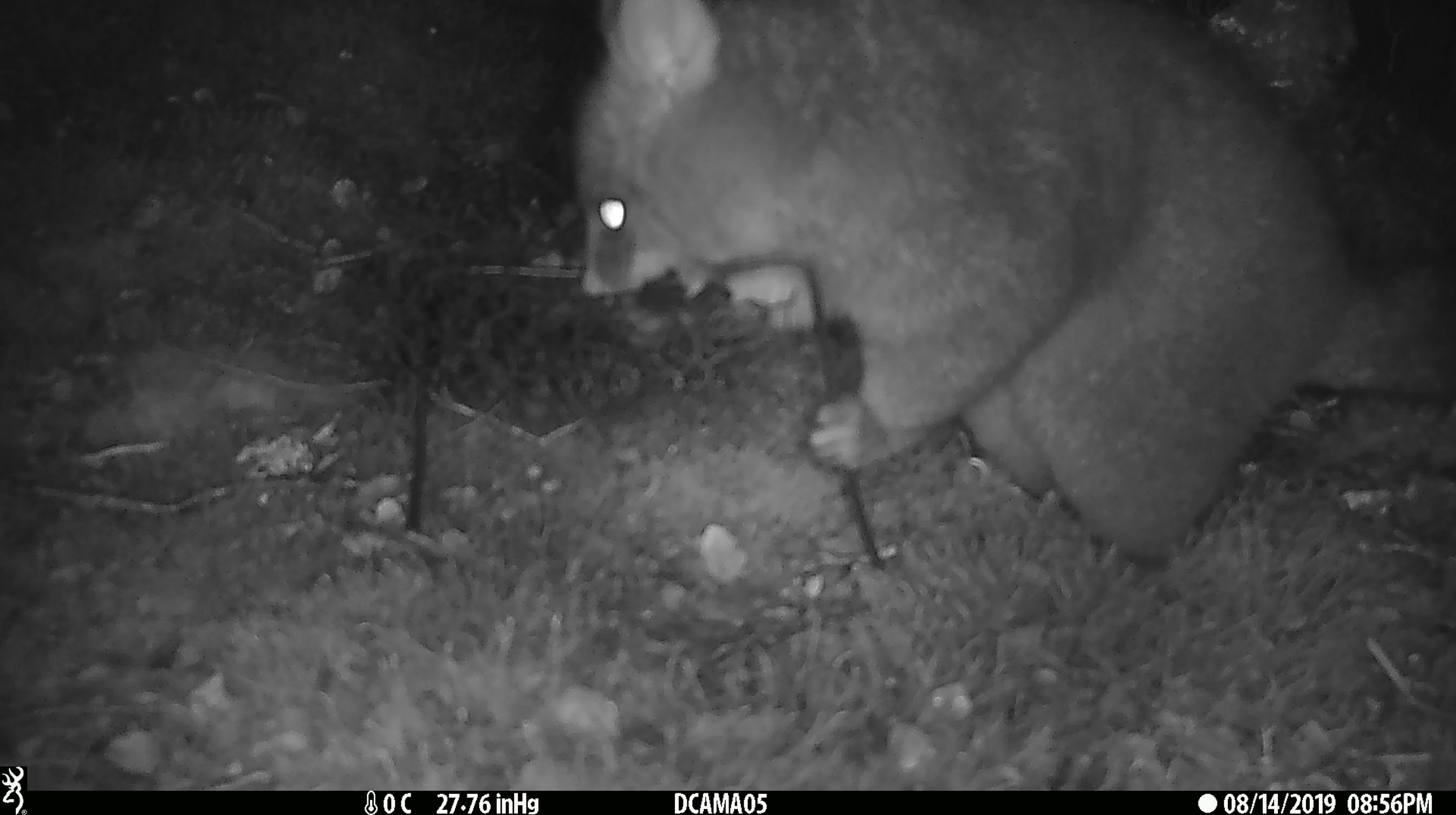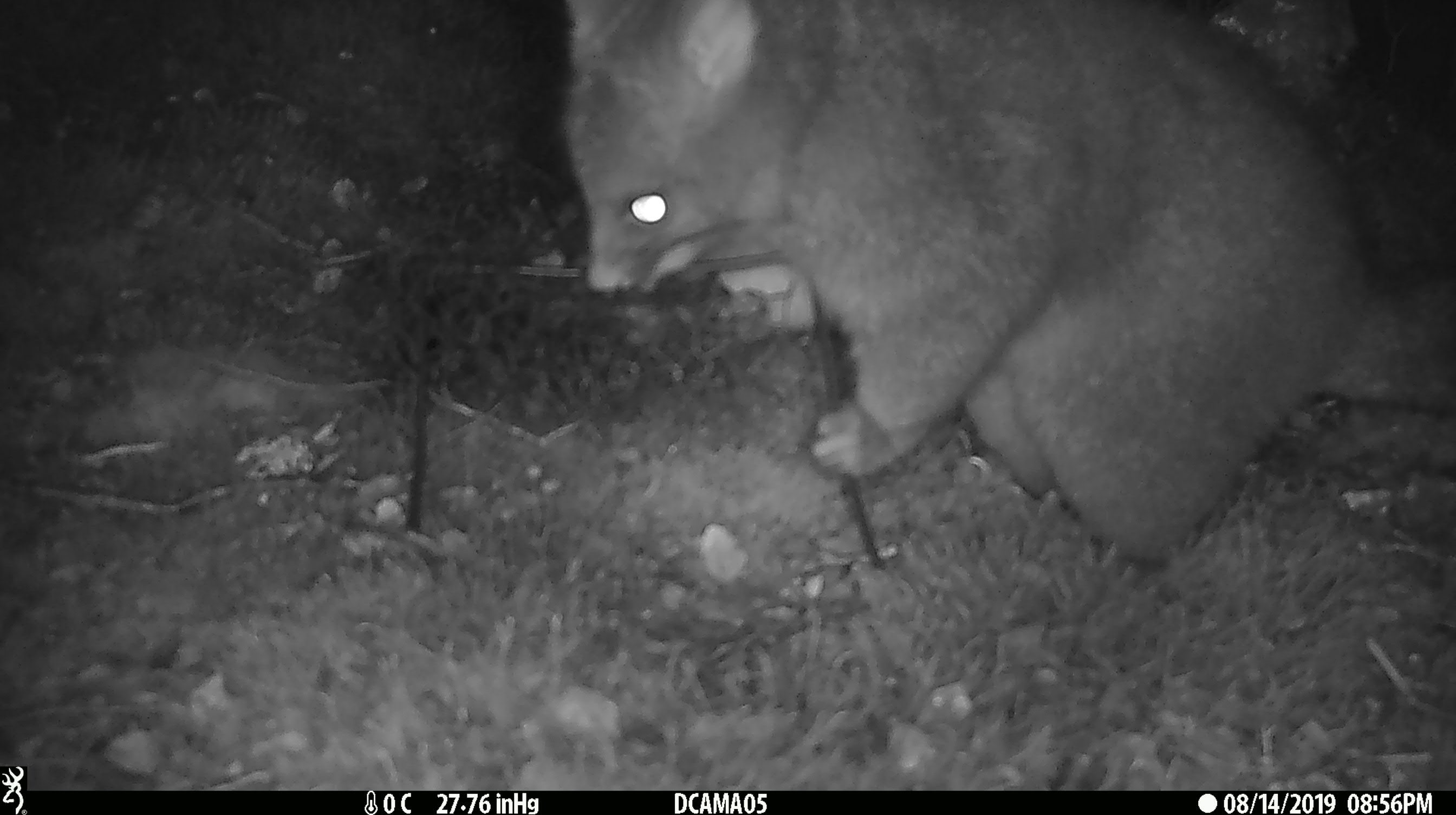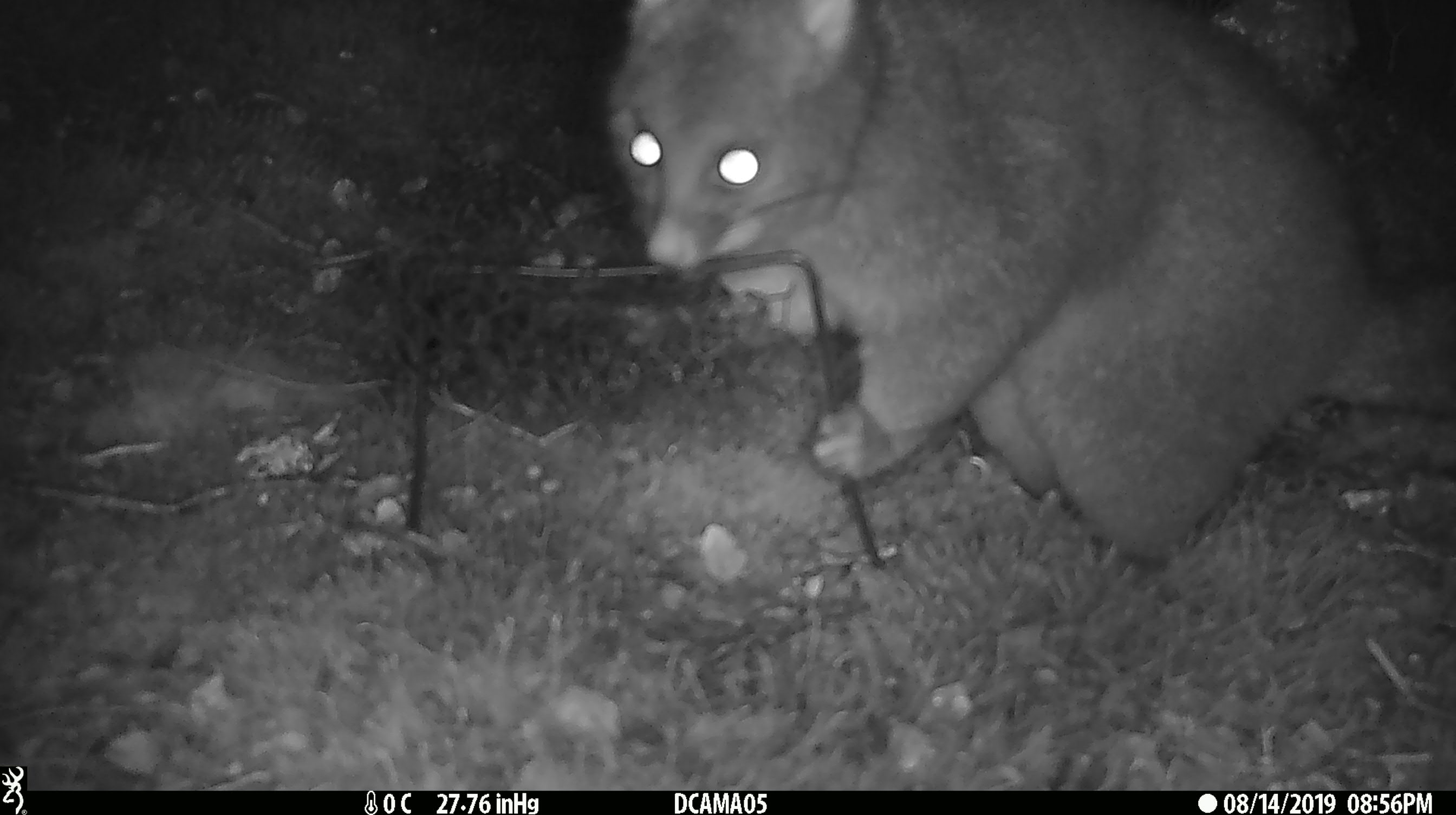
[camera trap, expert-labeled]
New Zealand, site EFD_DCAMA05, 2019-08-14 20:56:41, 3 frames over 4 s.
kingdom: Animalia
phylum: Chordata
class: Mammalia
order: Diprotodontia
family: Phalangeridae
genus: Trichosurus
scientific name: Trichosurus vulpecula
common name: common brushtail possum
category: possum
Possum (common brushtail possum) (Trichosurus vulpecula).